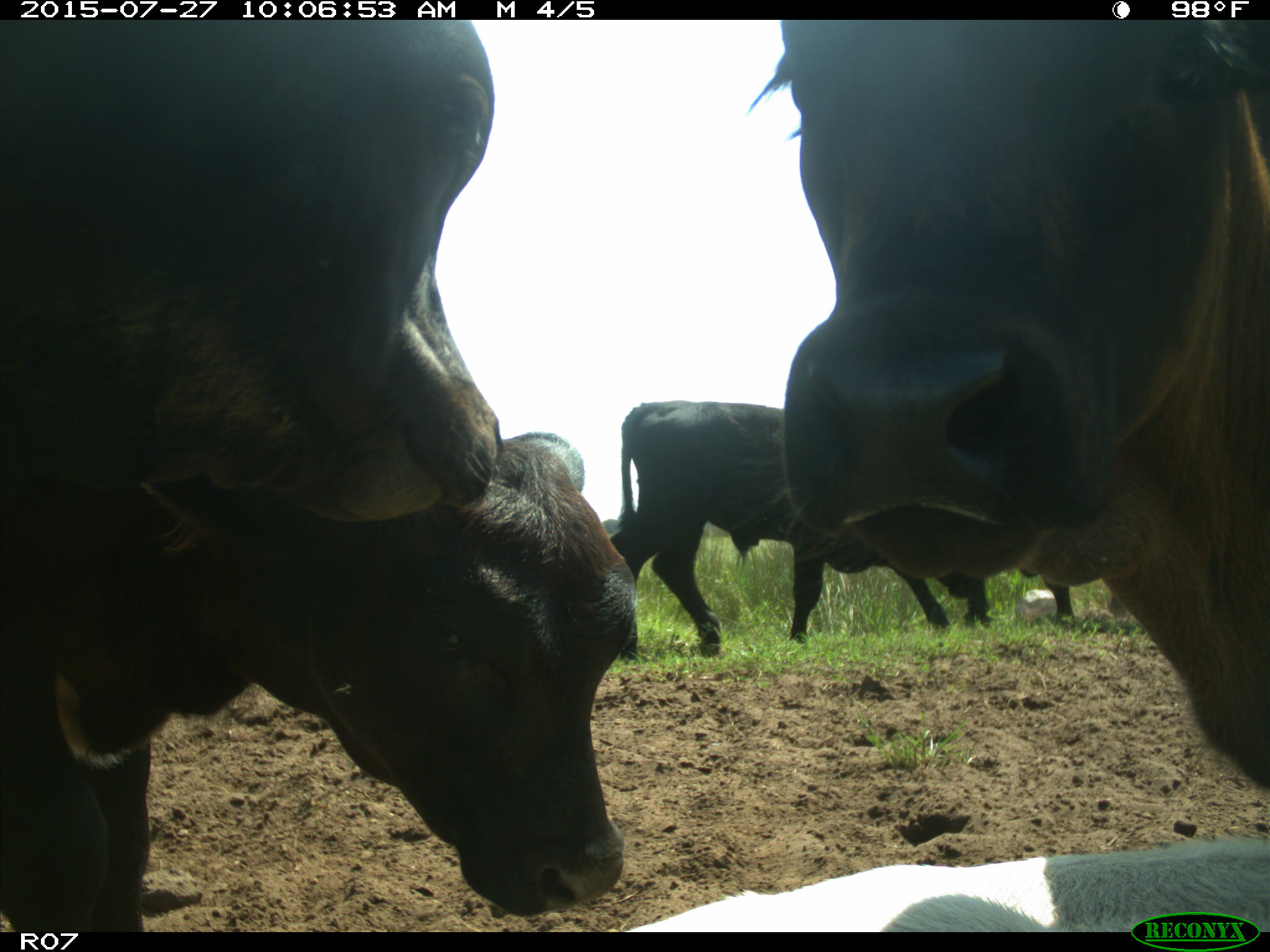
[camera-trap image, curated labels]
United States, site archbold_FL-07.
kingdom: Animalia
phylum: Chordata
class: Mammalia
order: Artiodactyla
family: Bovidae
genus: Bos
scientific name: Bos taurus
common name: domestic cow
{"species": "Bos taurus (domestic cow)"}